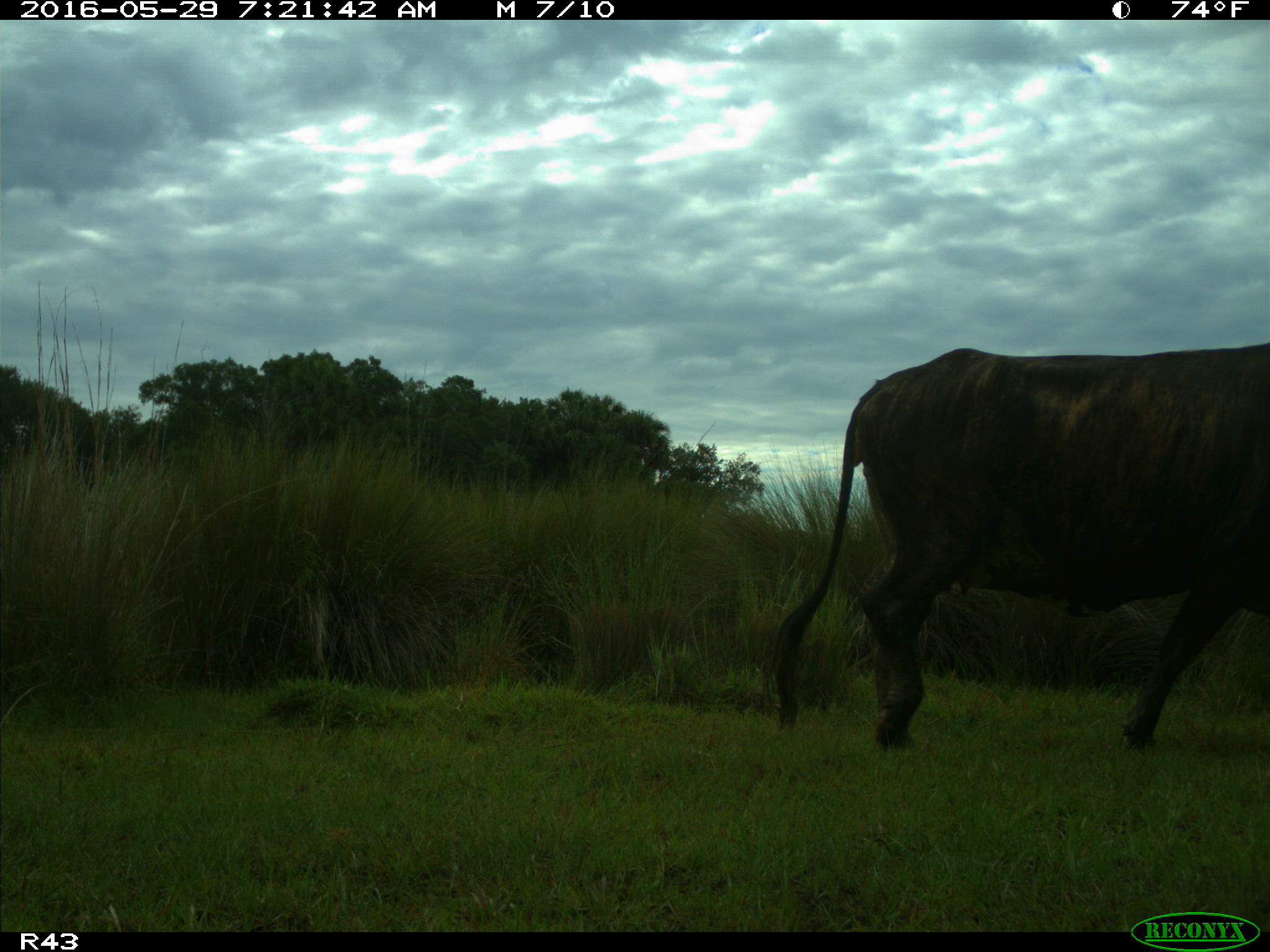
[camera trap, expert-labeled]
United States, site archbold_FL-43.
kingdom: Animalia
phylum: Chordata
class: Mammalia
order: Artiodactyla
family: Bovidae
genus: Bos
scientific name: Bos taurus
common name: domestic cow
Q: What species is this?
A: Bos taurus (domestic cow).